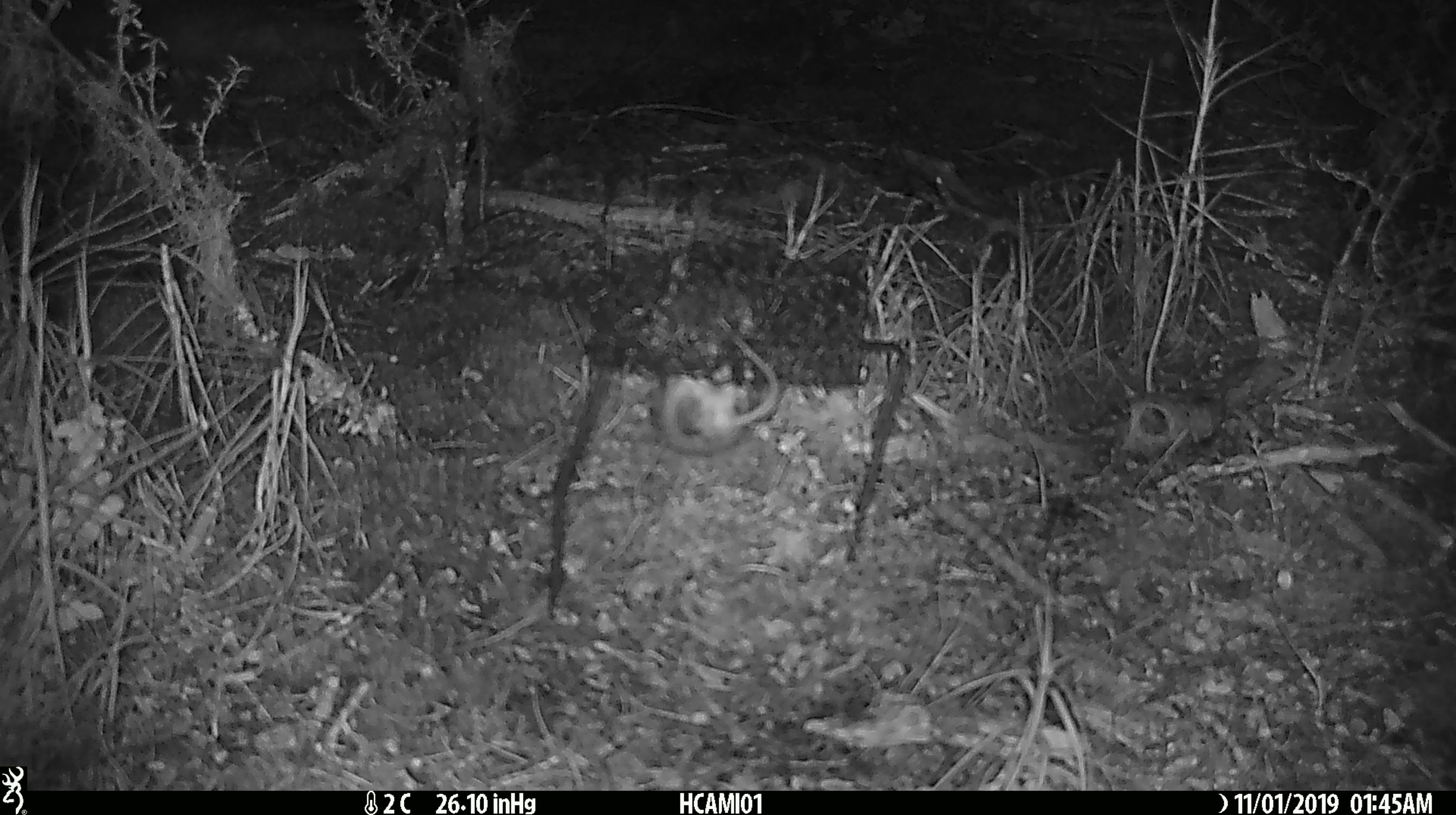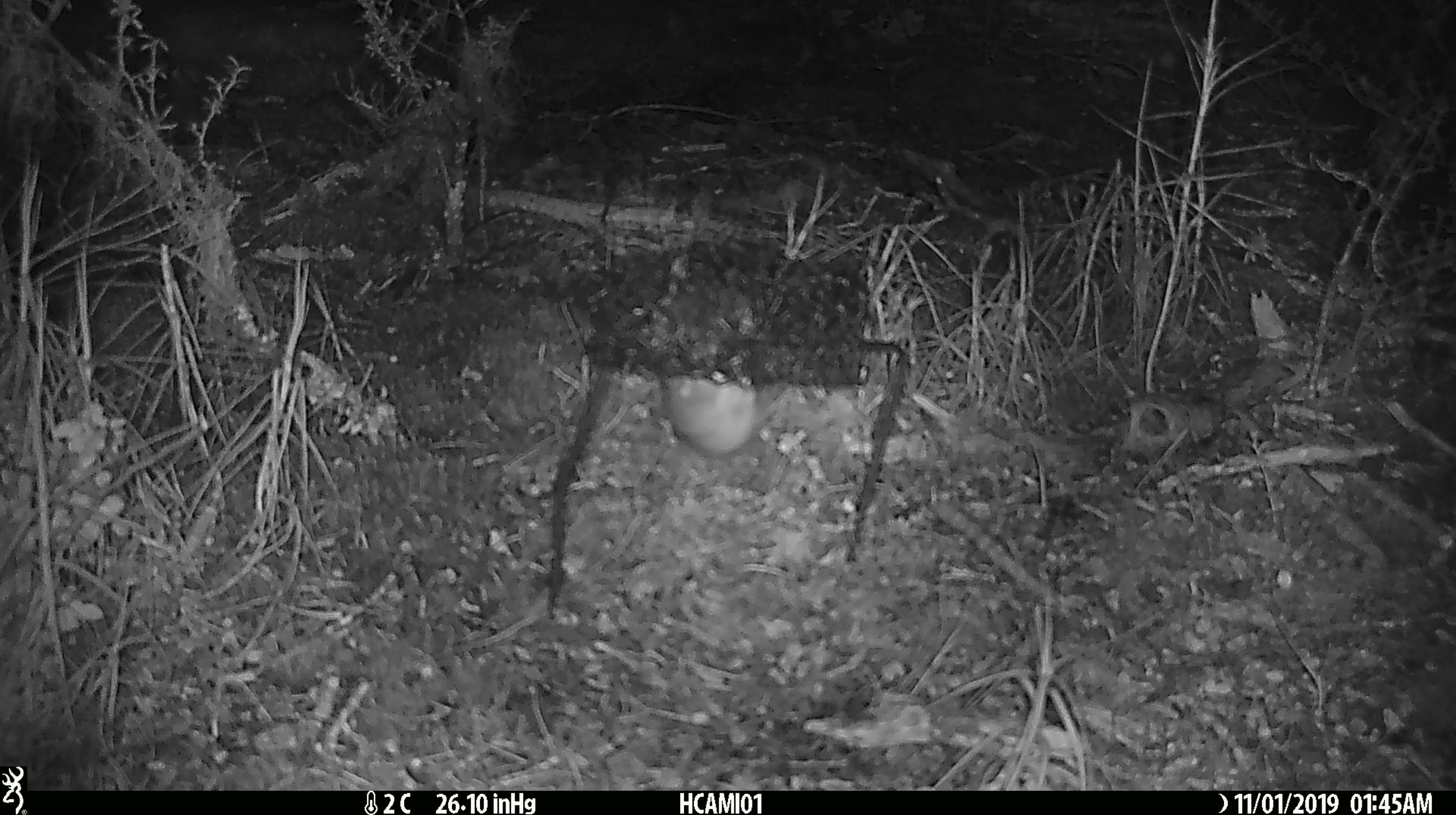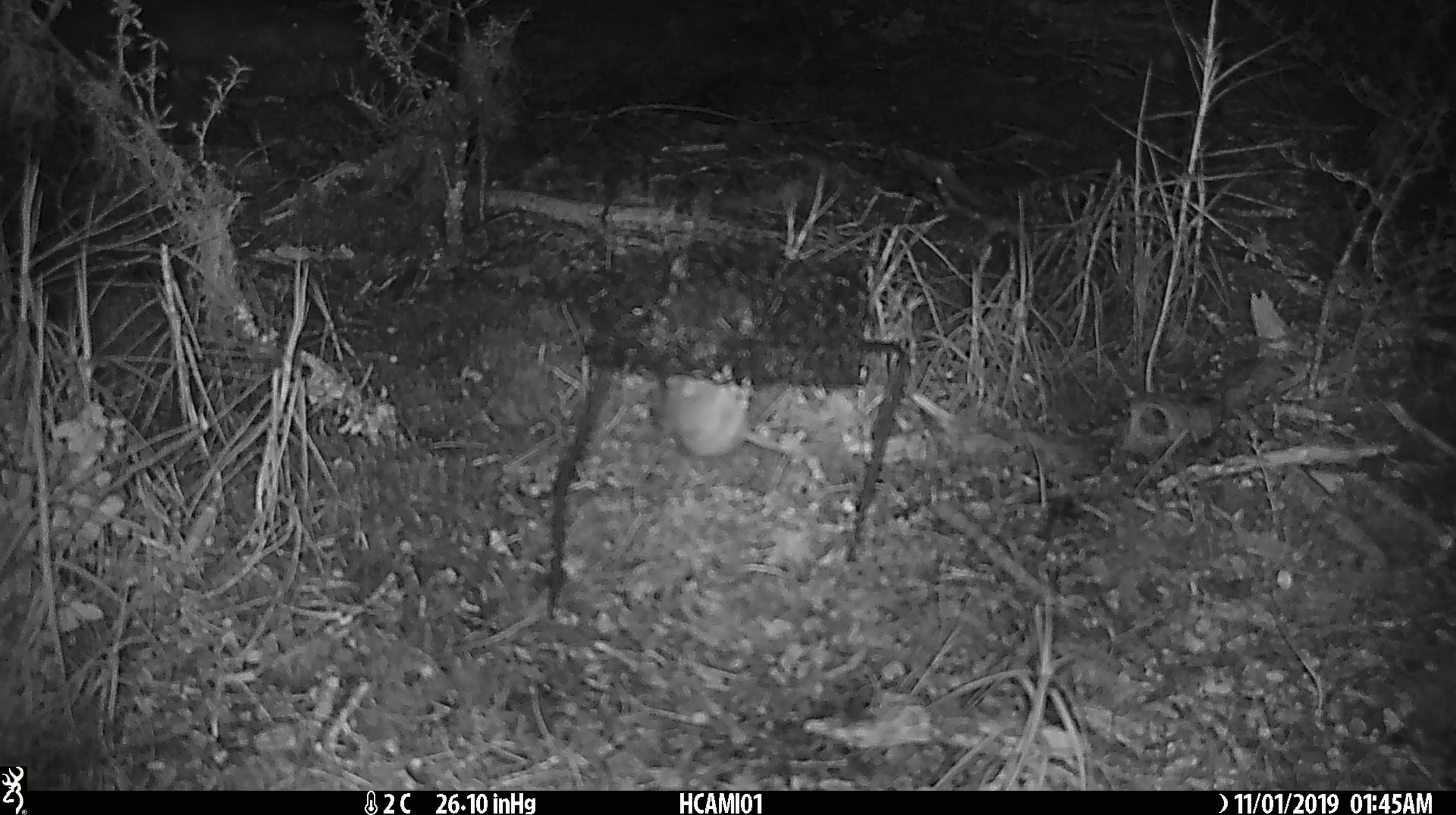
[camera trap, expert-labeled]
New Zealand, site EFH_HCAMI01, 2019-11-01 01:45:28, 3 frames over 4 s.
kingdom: Animalia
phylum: Chordata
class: Mammalia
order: Rodentia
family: Muridae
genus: Mus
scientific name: Mus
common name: mouse